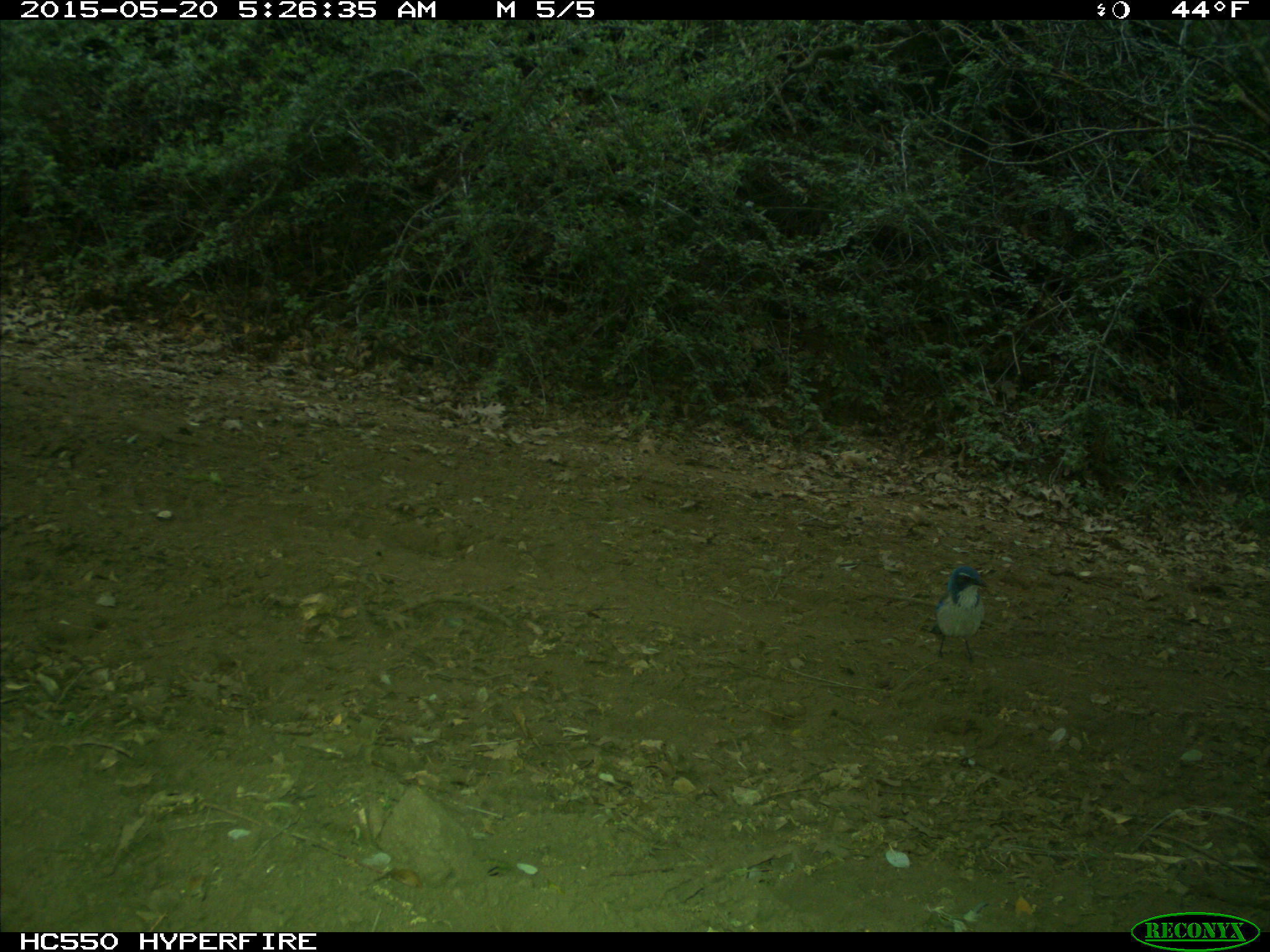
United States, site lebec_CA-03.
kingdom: Animalia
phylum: Chordata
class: Aves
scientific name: Aves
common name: birds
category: unidentified bird